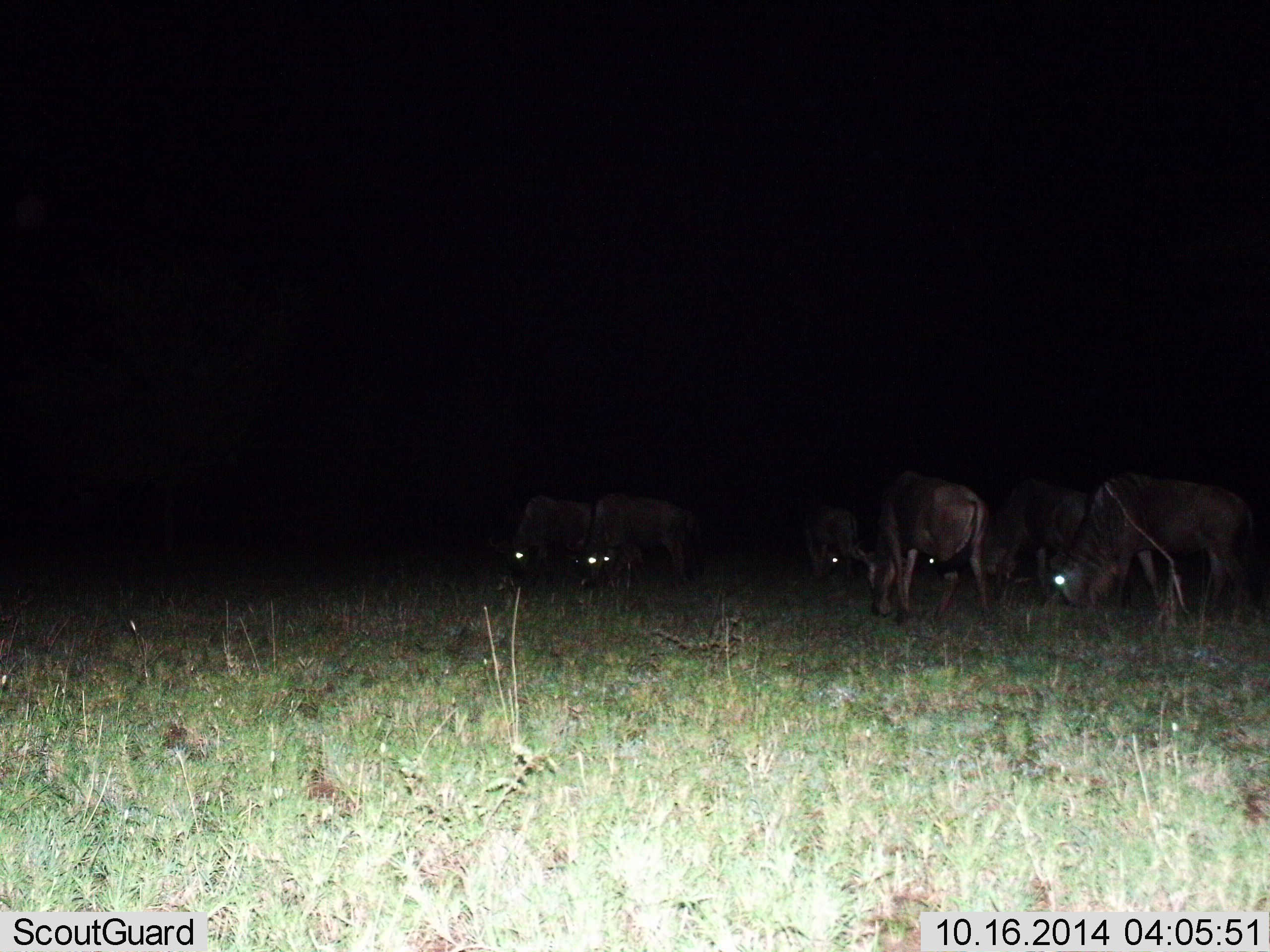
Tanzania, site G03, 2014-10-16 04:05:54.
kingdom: Animalia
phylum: Chordata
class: Mammalia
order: Artiodactyla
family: Bovidae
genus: Connochaetes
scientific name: Connochaetes taurinus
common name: blue wildebeest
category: wildebeest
Wildebeest (blue wildebeest) (Connochaetes taurinus), count 6. Behavior (volunteer vote fractions): standing 20%, resting 0%, moving 0%, interacting 0%. Young present (vote fraction): 0%. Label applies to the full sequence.